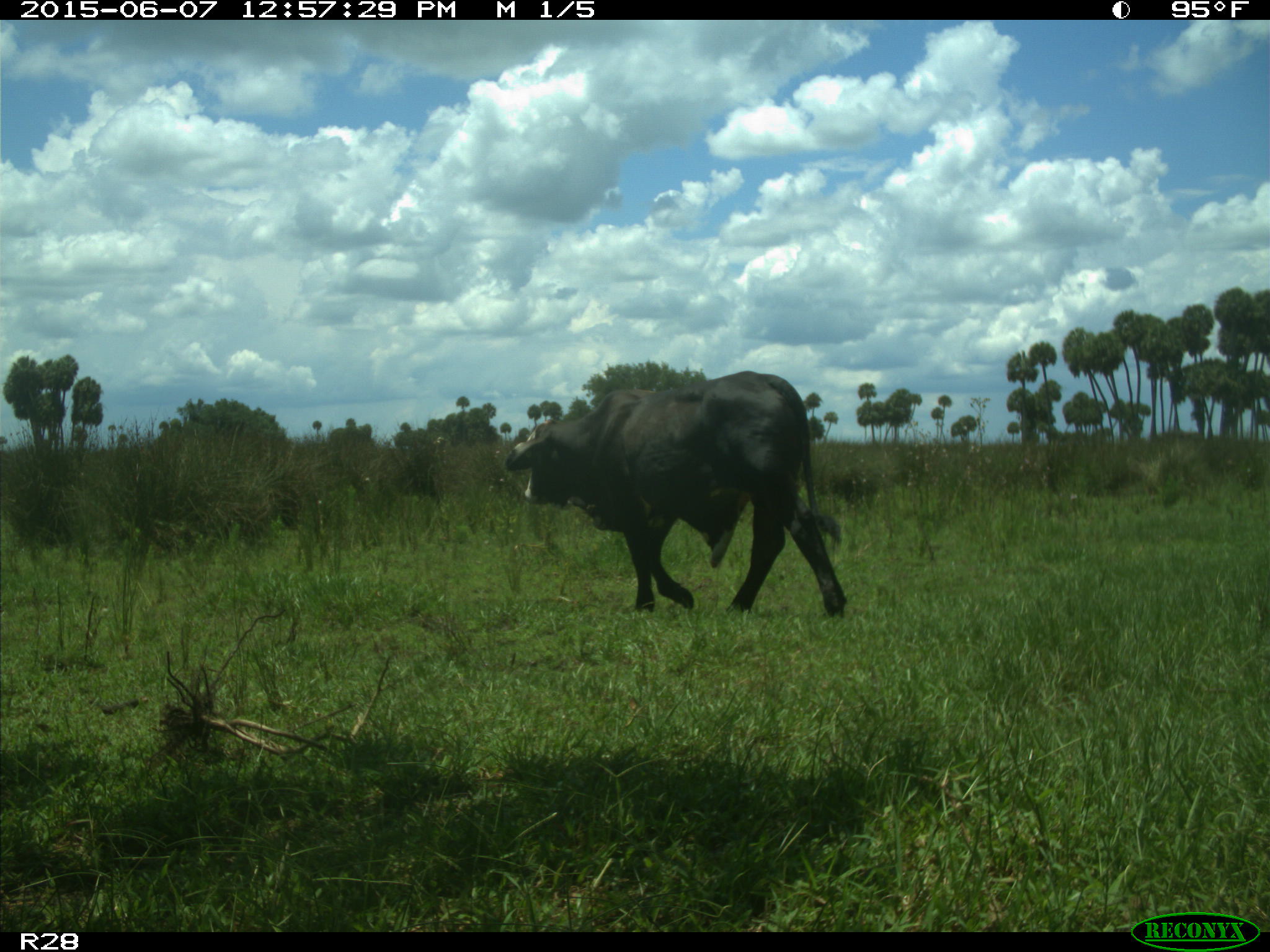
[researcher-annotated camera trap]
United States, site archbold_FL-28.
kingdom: Animalia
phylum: Chordata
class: Mammalia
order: Artiodactyla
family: Bovidae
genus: Bos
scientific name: Bos taurus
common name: domestic cow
Bos taurus (domestic cow).